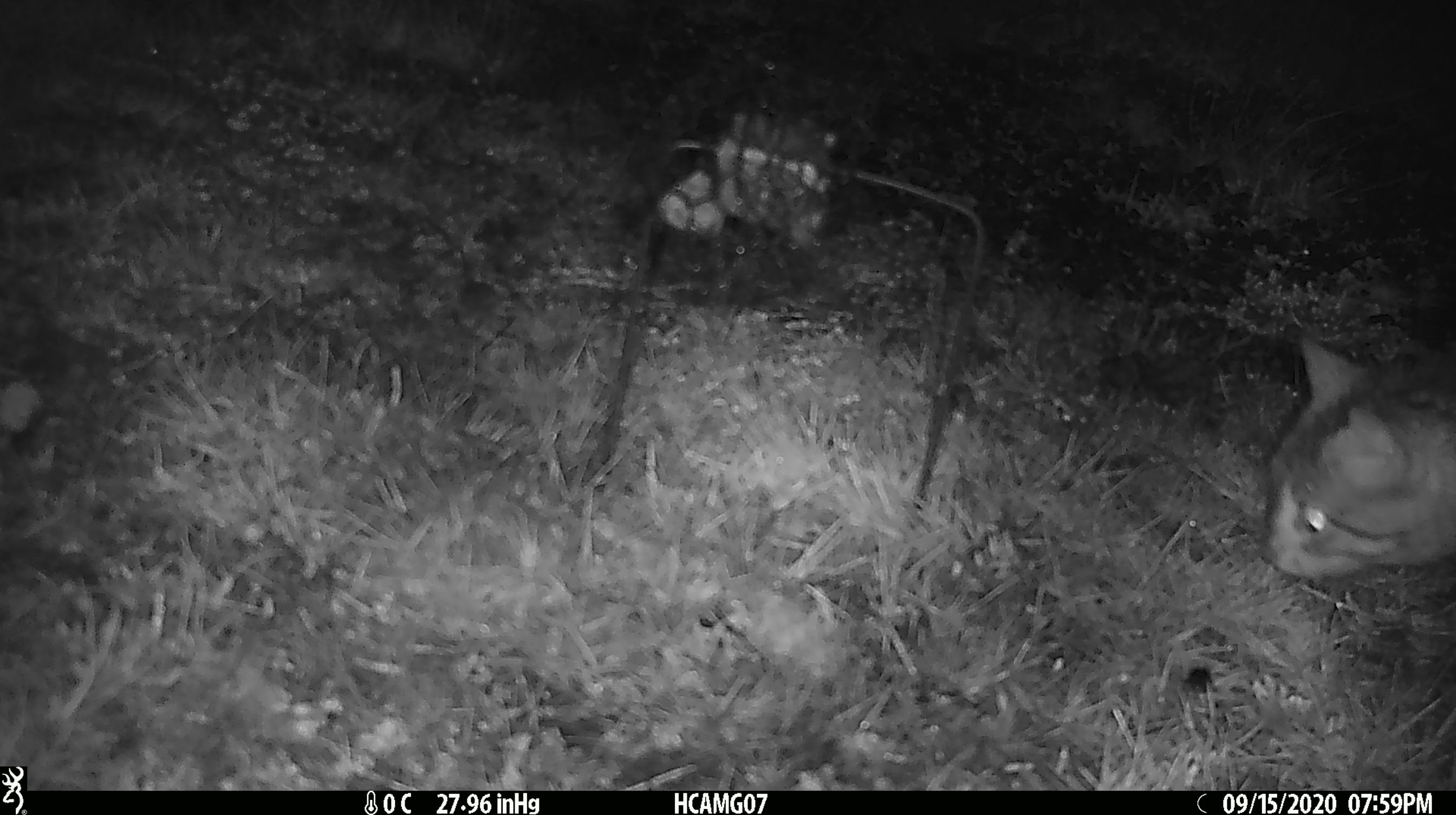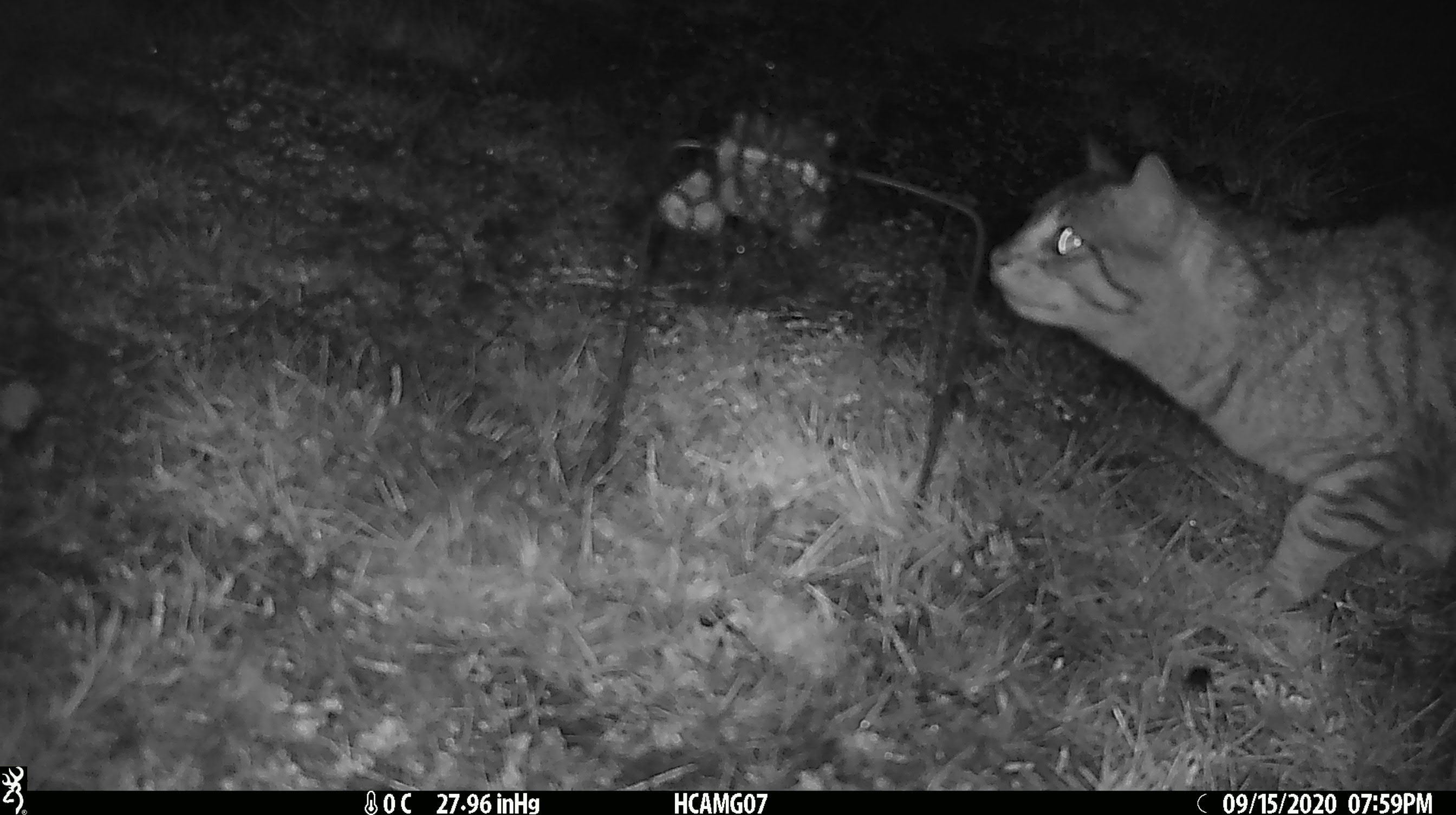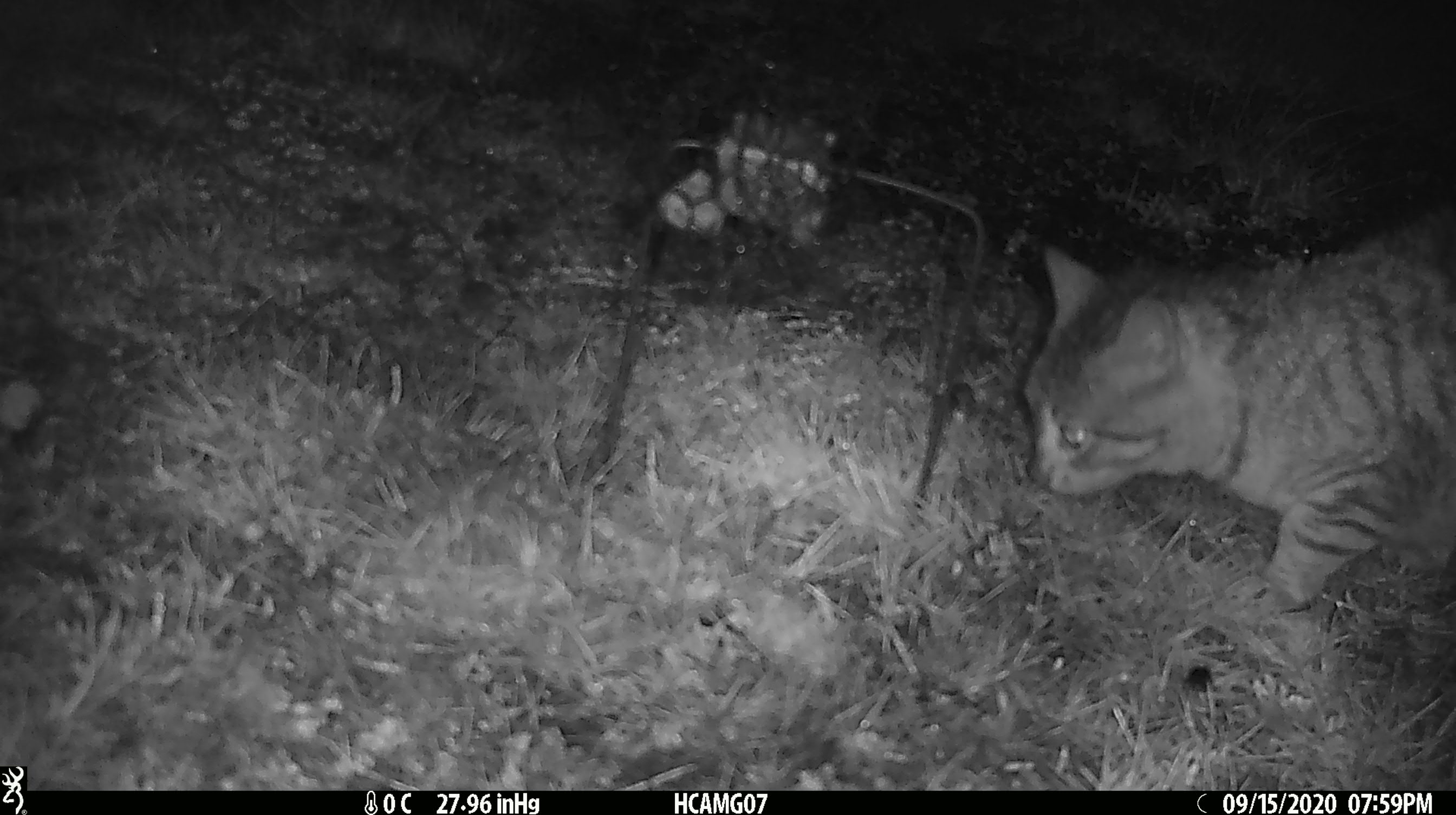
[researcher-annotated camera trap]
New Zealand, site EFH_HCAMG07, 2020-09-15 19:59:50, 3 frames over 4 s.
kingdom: Animalia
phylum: Chordata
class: Mammalia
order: Carnivora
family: Felidae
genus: Felis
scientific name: Felis catus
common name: domestic cat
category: cat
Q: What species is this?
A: Cat (domestic cat) (Felis catus).